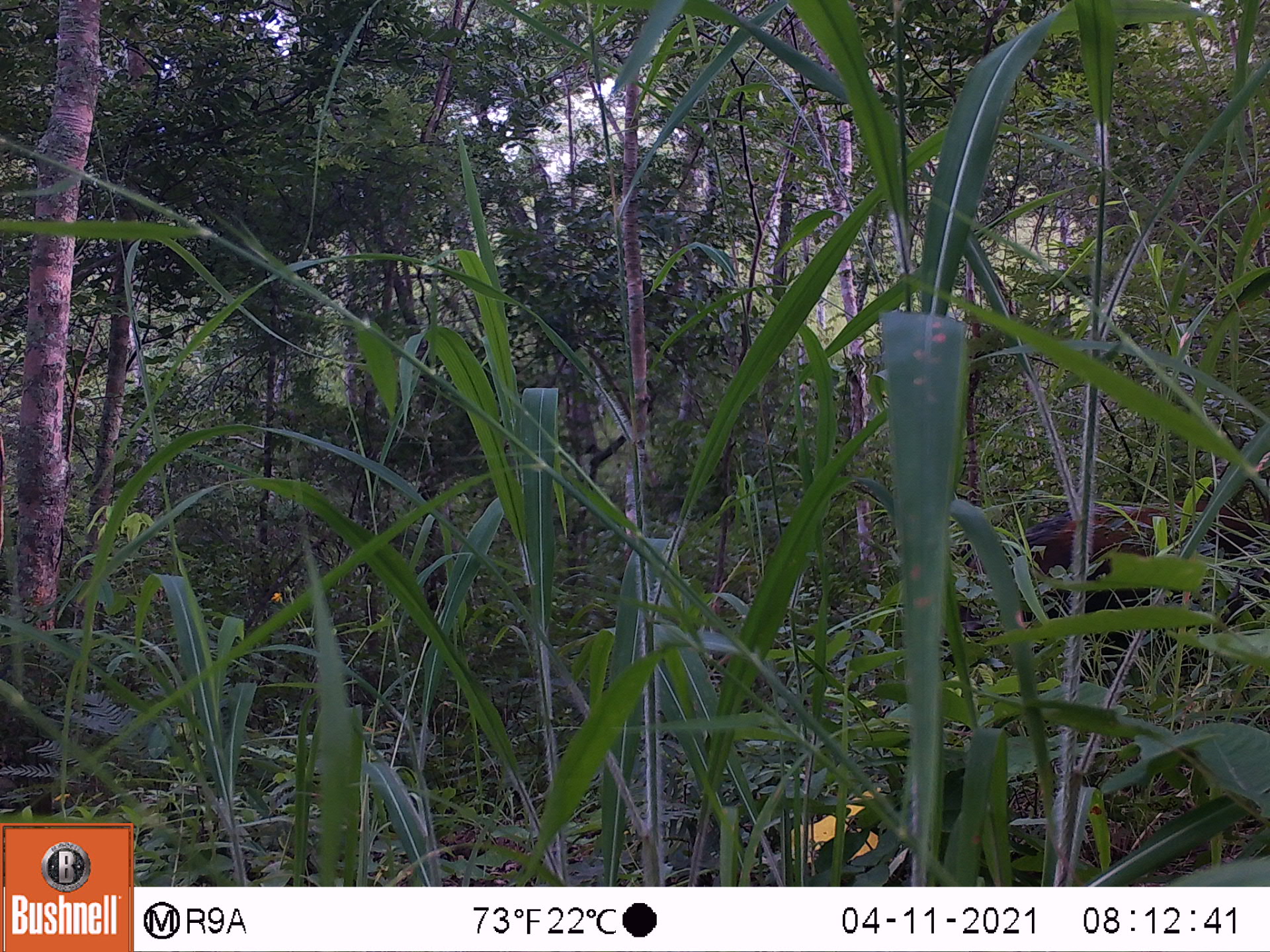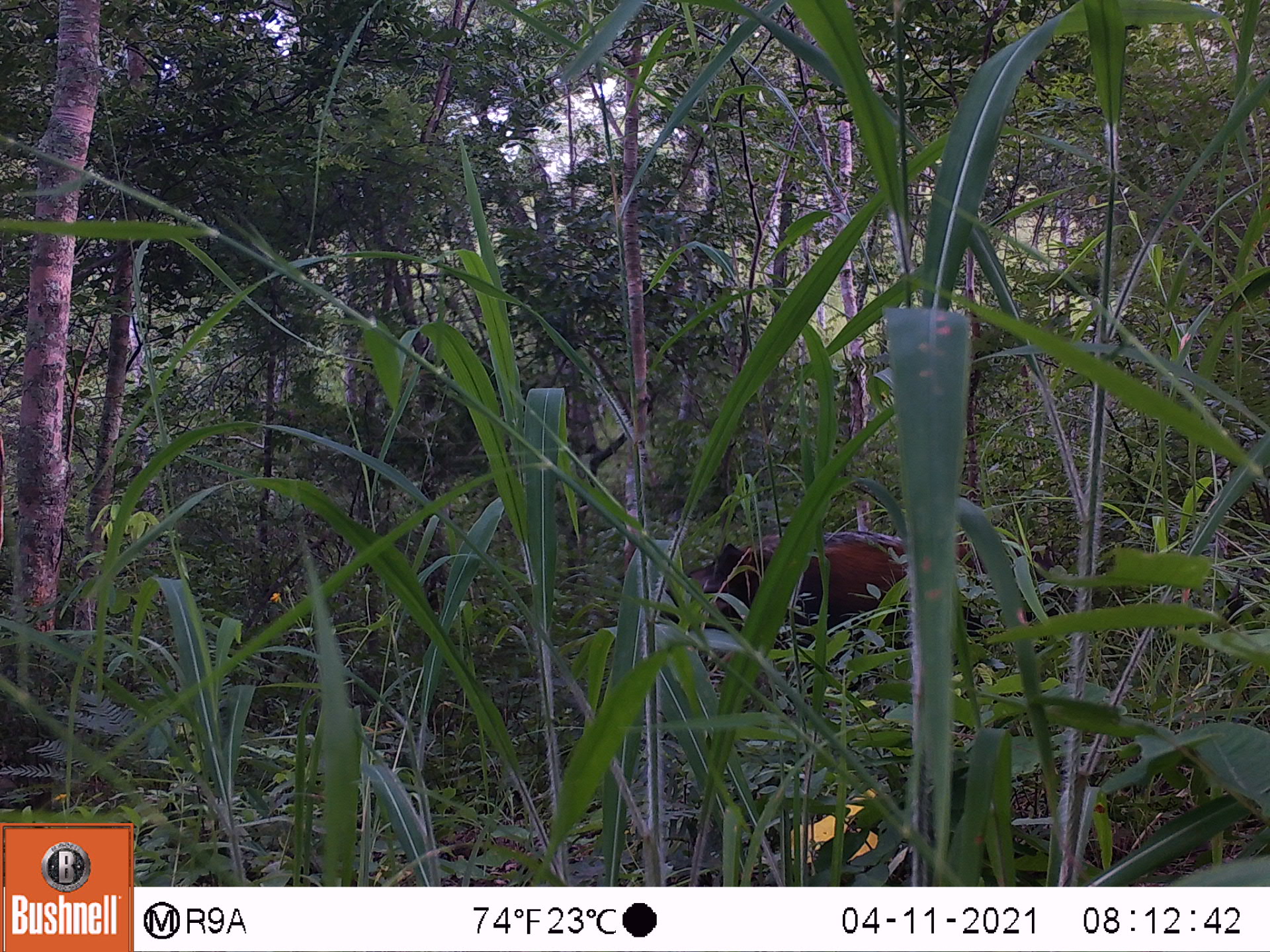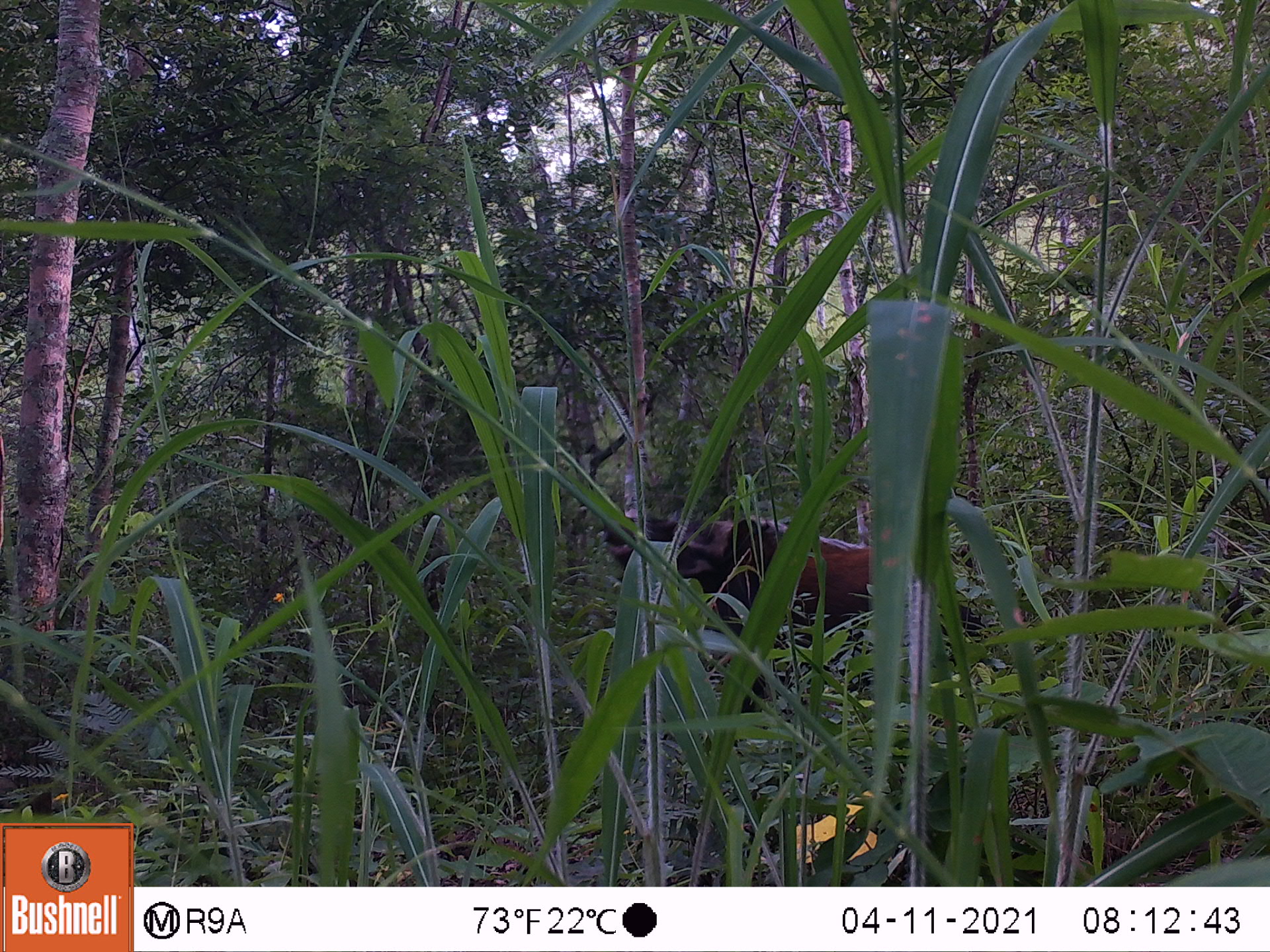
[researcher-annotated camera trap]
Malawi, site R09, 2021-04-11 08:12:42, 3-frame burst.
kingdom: Animalia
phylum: Chordata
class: Mammalia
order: Artiodactyla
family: Suidae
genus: Potamochoerus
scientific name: Potamochoerus larvatus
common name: bushpig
Bushpig (Potamochoerus larvatus), count 1.